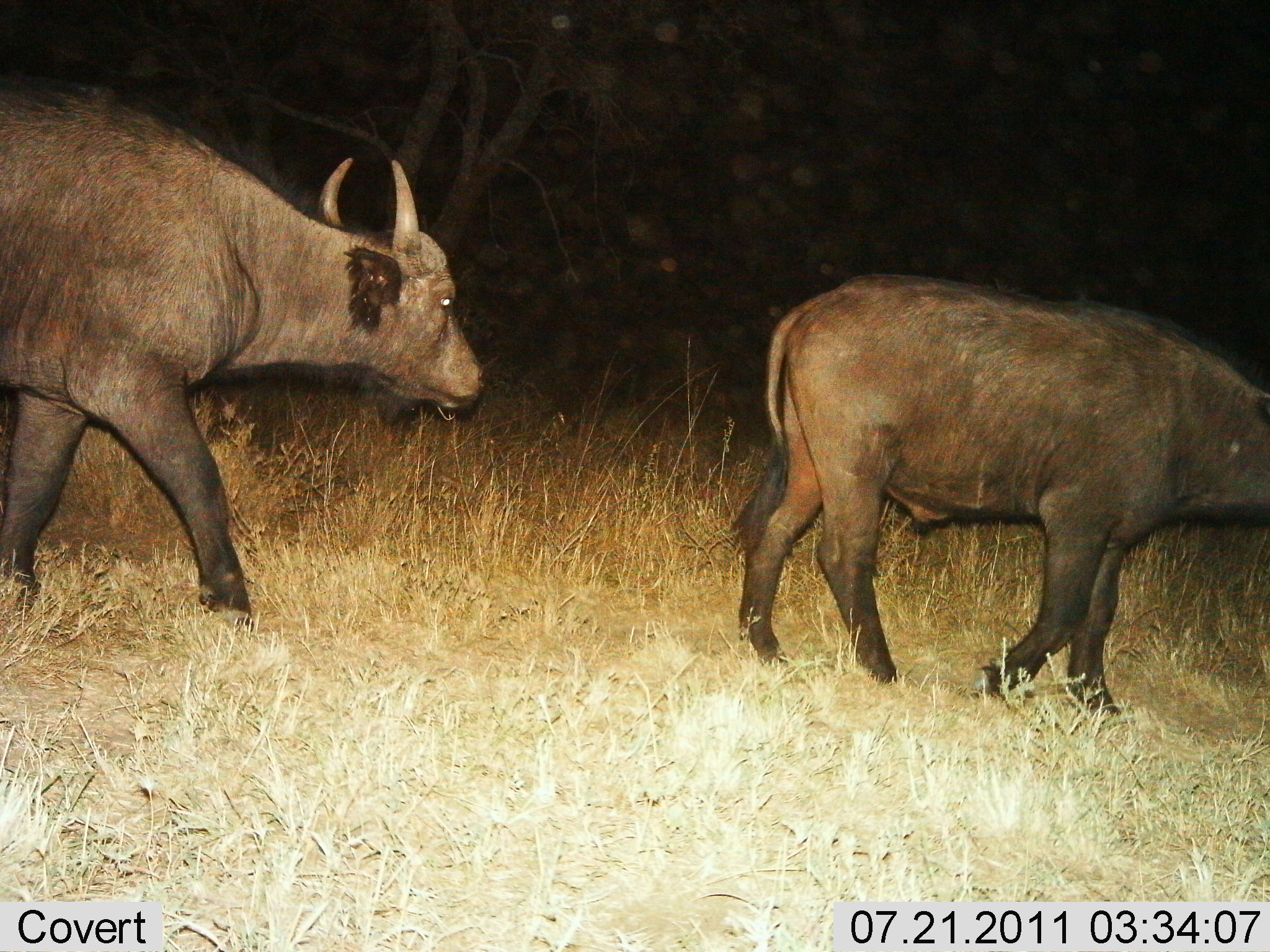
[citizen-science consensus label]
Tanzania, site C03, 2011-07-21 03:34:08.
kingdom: Animalia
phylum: Chordata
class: Mammalia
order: Artiodactyla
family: Bovidae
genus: Syncerus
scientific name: Syncerus caffer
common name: cape buffalo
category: buffalo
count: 2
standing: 8%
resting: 0%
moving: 92%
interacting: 0%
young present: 17%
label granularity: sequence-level